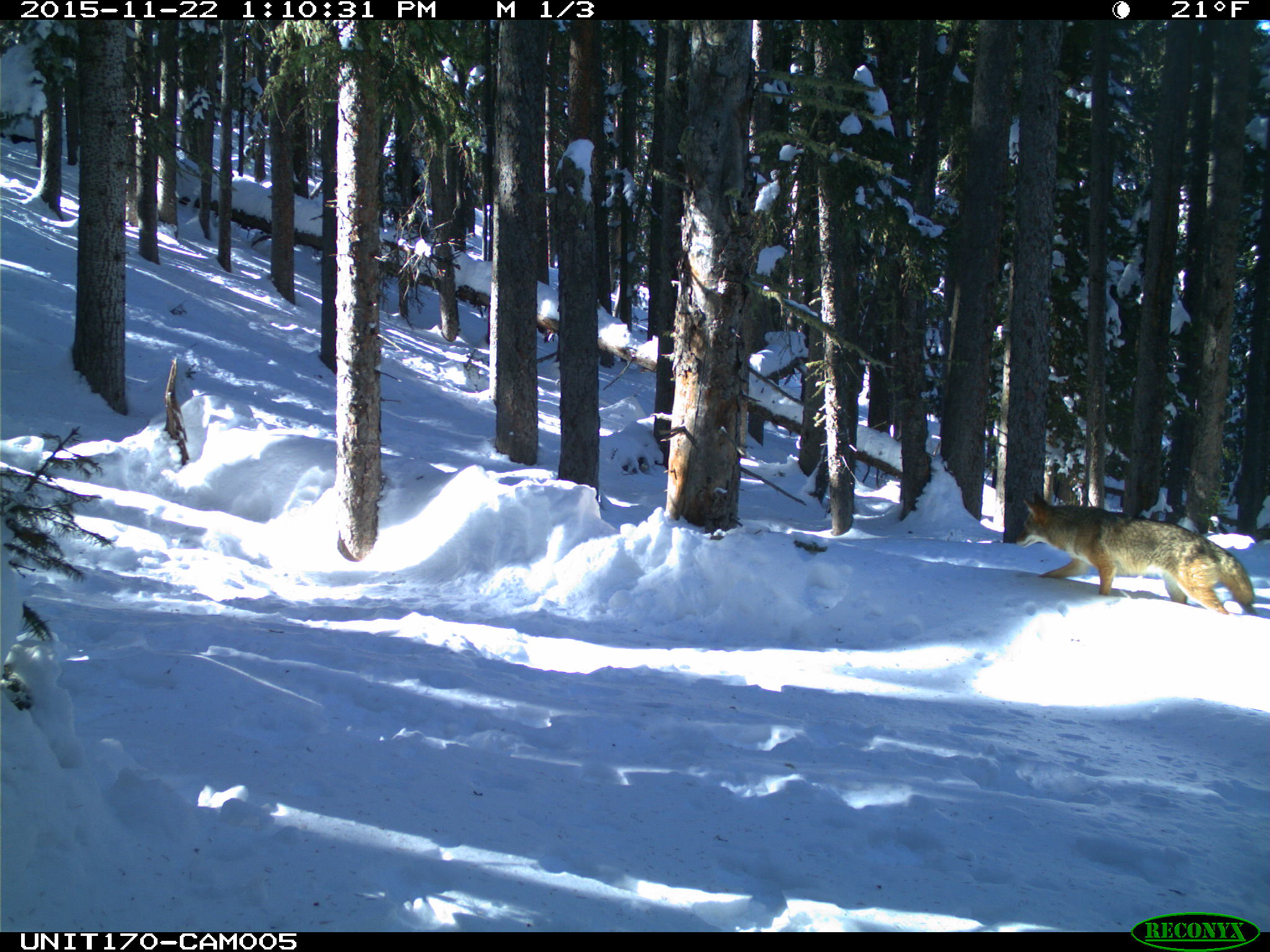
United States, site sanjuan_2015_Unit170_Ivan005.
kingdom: Animalia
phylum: Chordata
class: Mammalia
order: Carnivora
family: Canidae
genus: Canis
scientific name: Canis latrans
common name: coyote